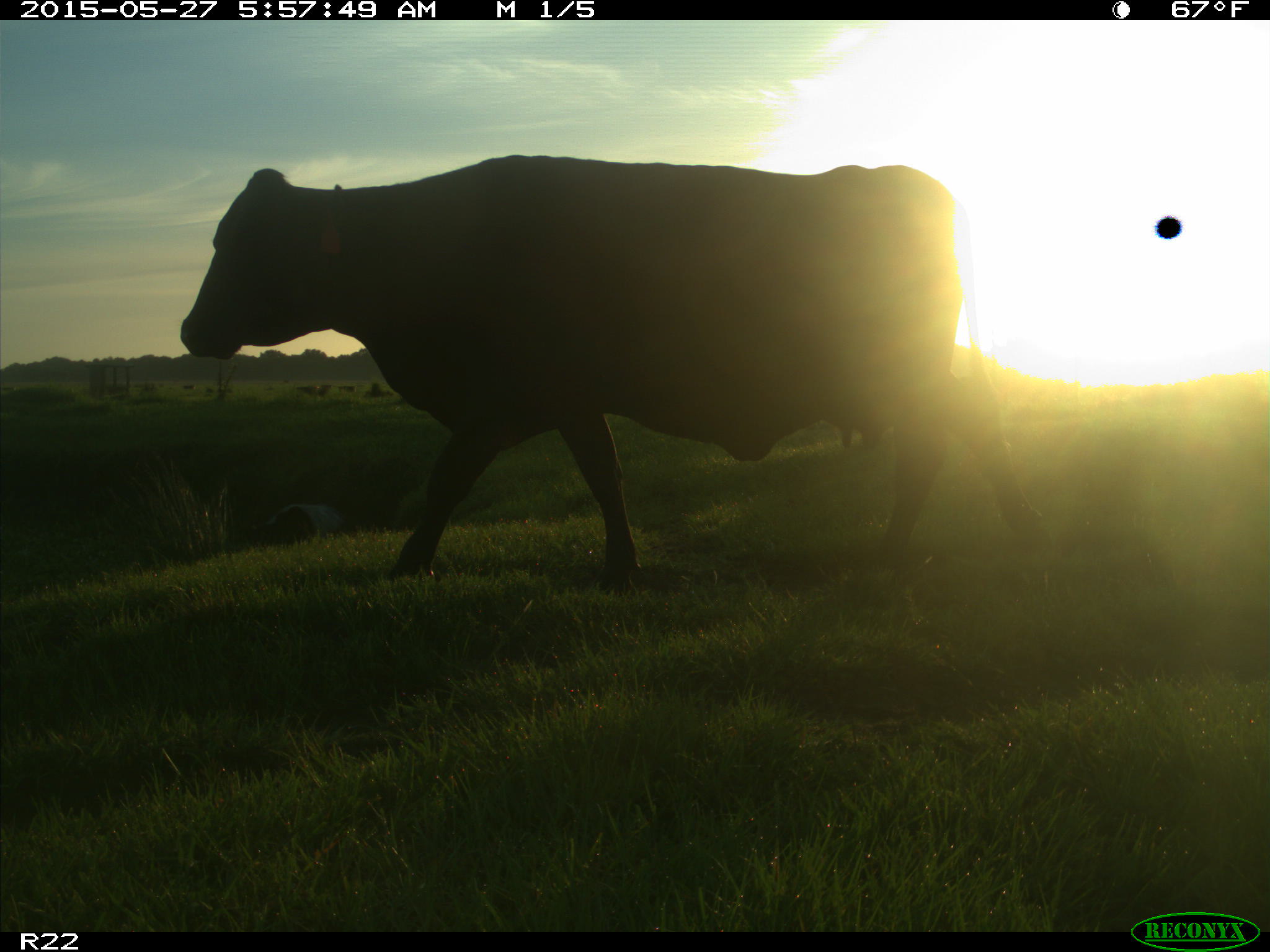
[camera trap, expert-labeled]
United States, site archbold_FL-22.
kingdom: Animalia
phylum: Chordata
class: Mammalia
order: Artiodactyla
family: Bovidae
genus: Bos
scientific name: Bos taurus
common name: domestic cow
Bos taurus (domestic cow).